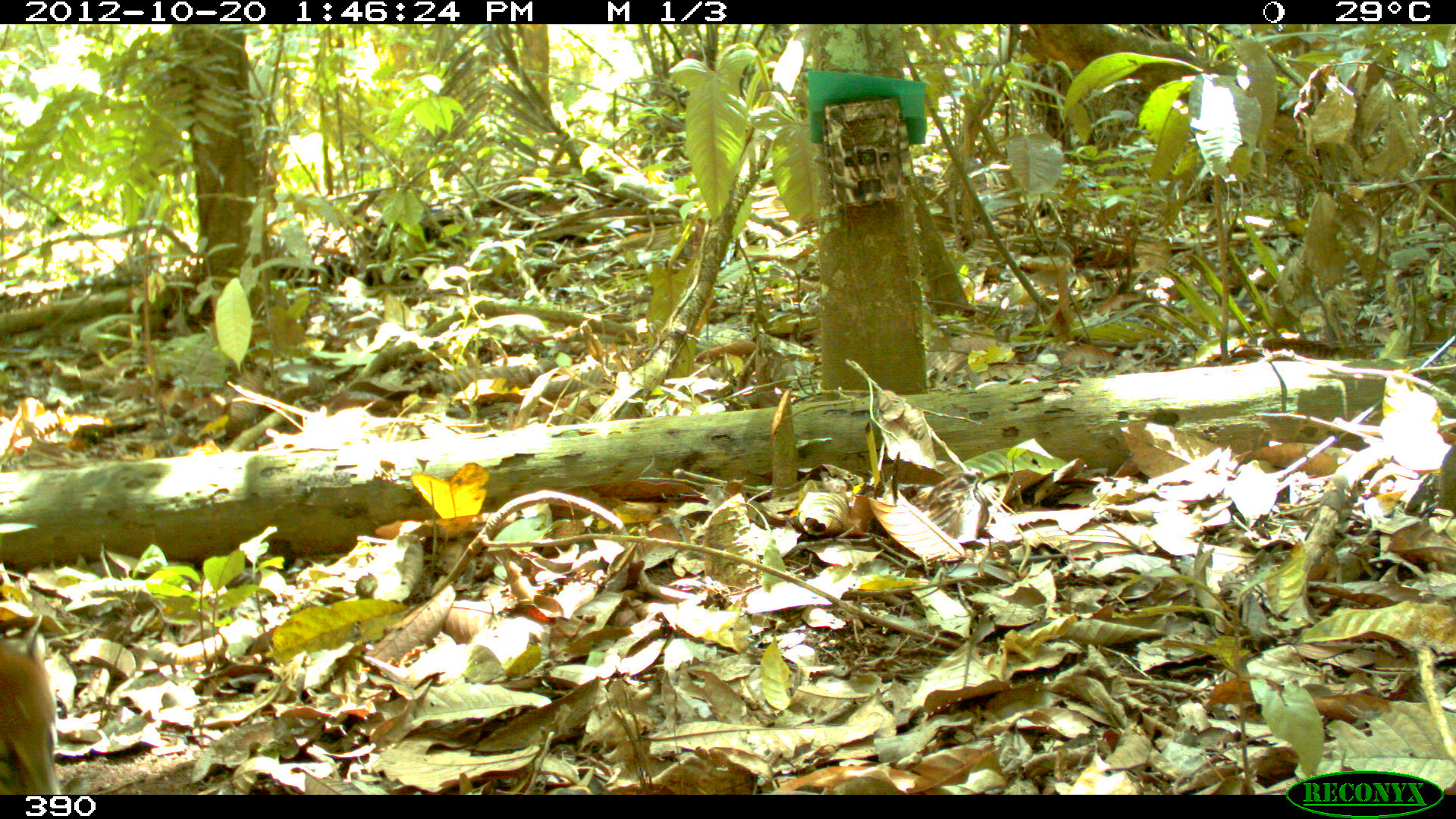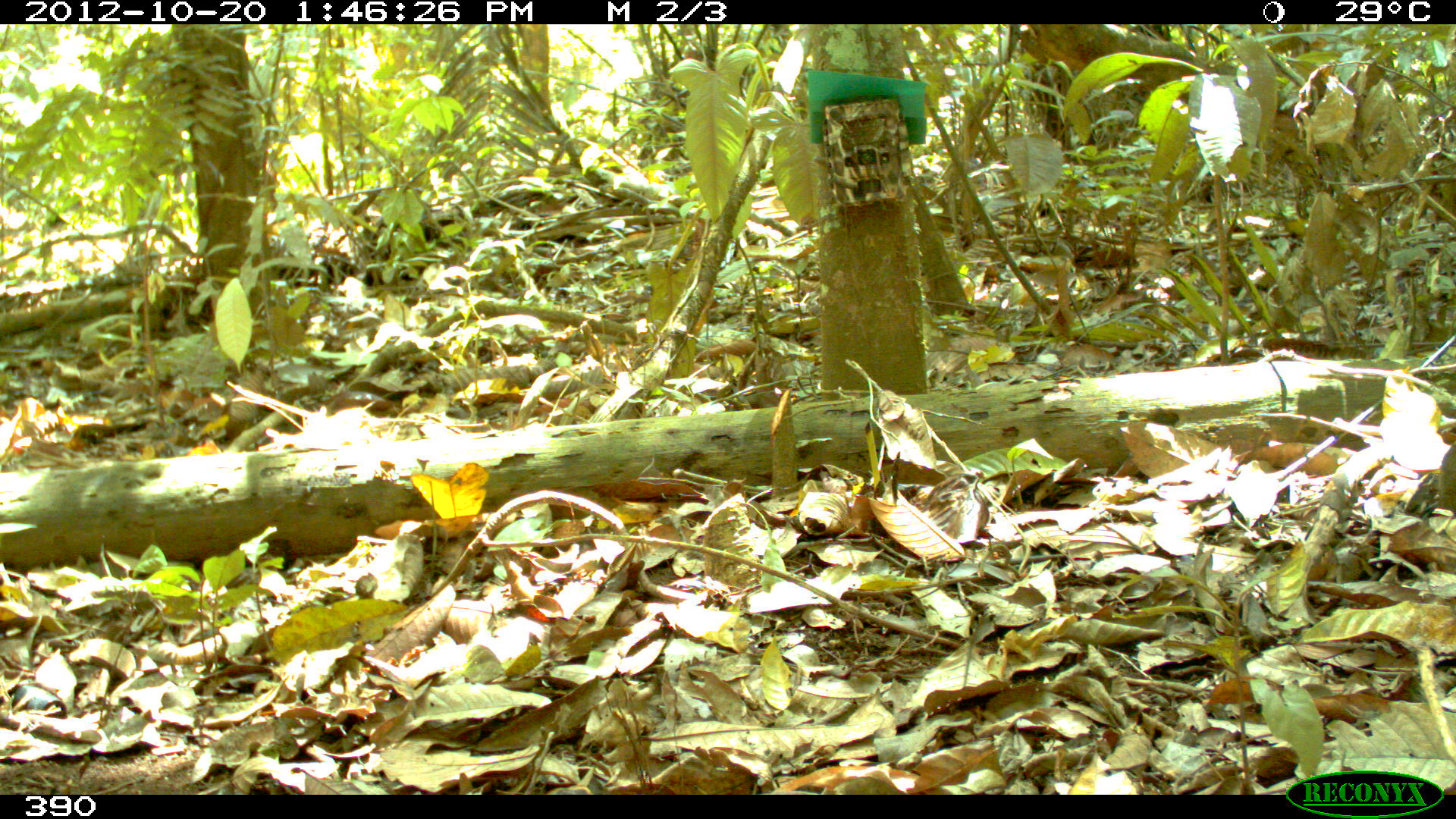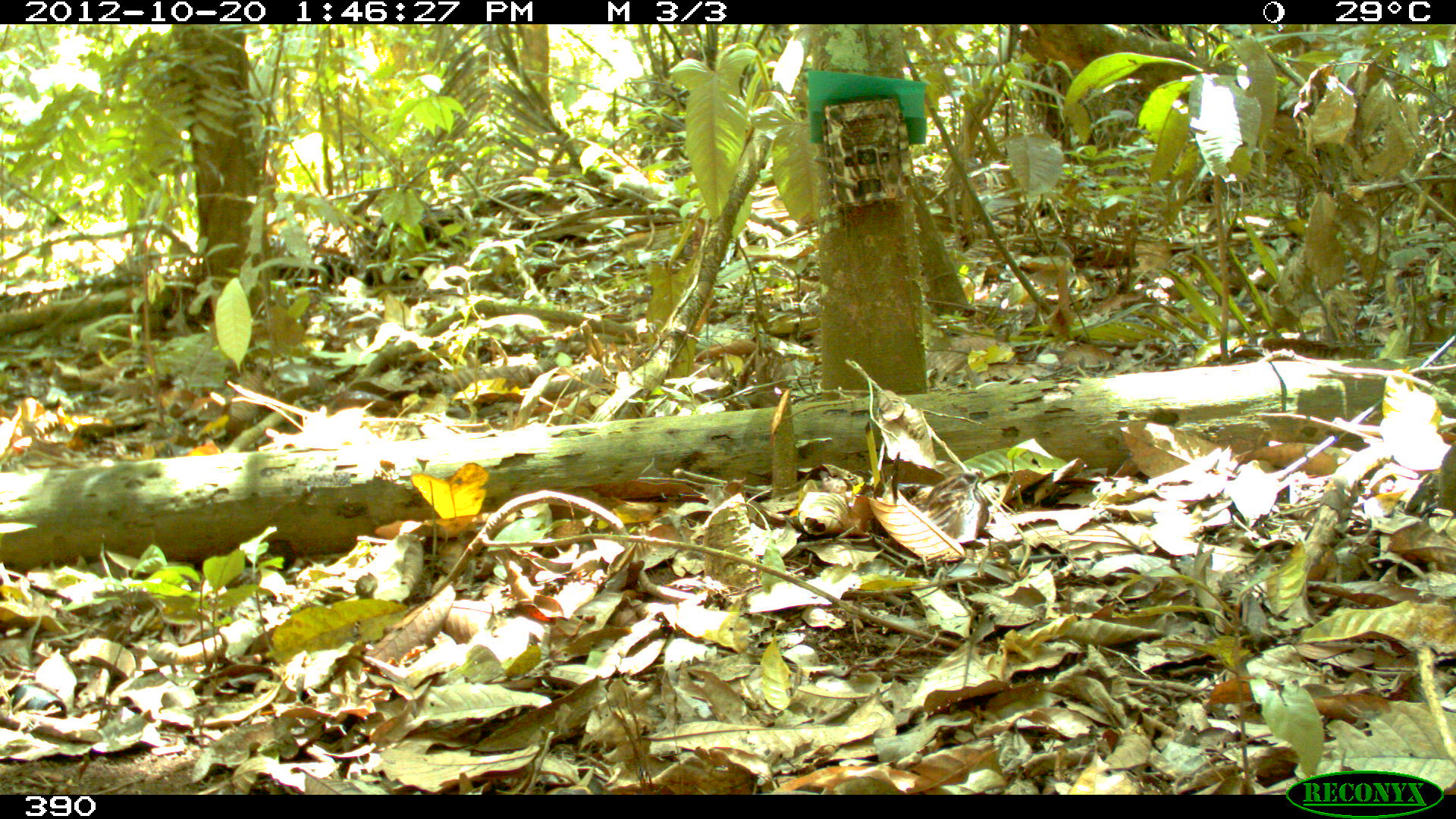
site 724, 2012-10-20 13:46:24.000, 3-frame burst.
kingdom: Animalia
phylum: Chordata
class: Mammalia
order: Carnivora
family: Procyonidae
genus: Nasua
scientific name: Nasua nasua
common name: south american coati